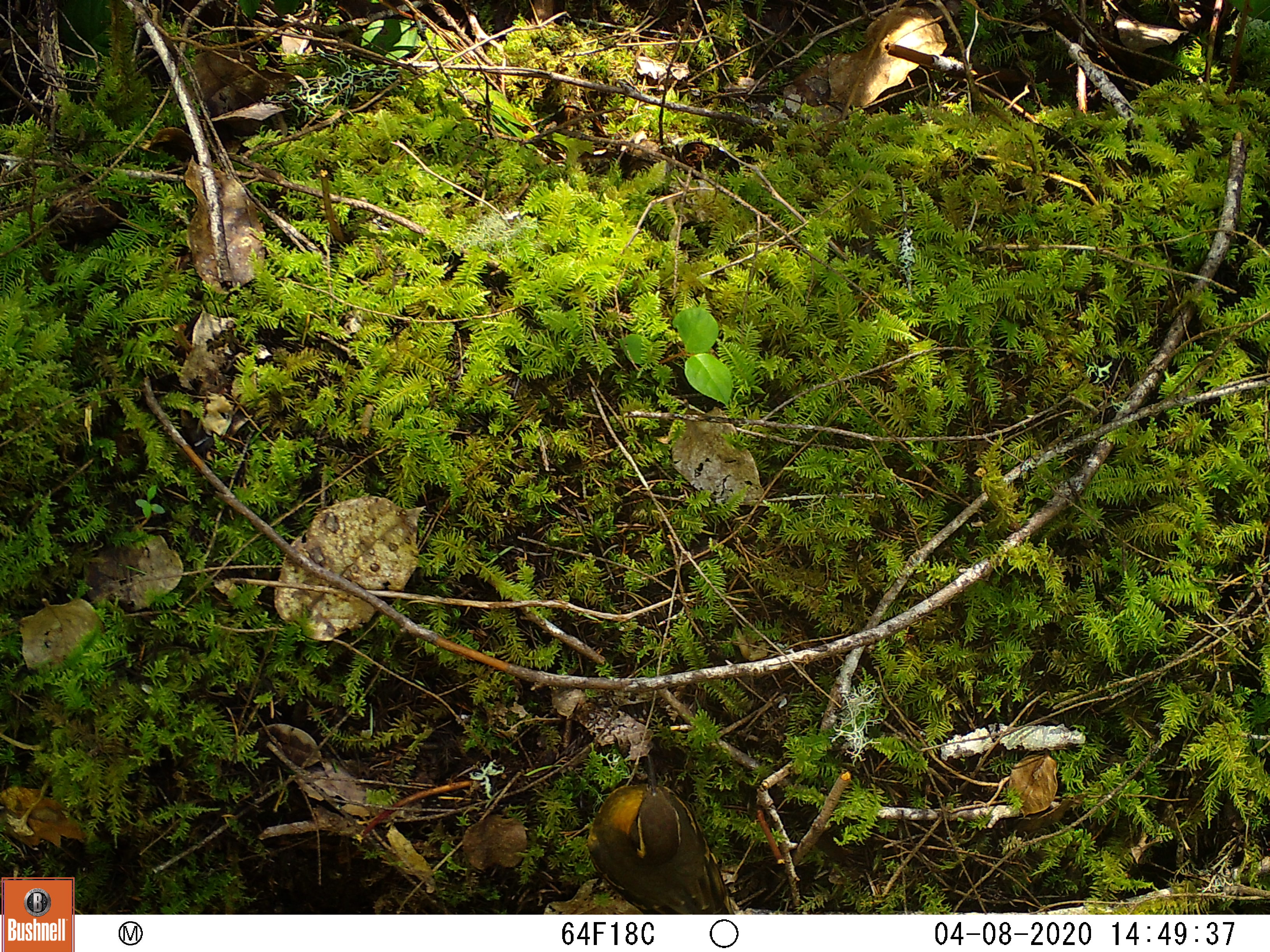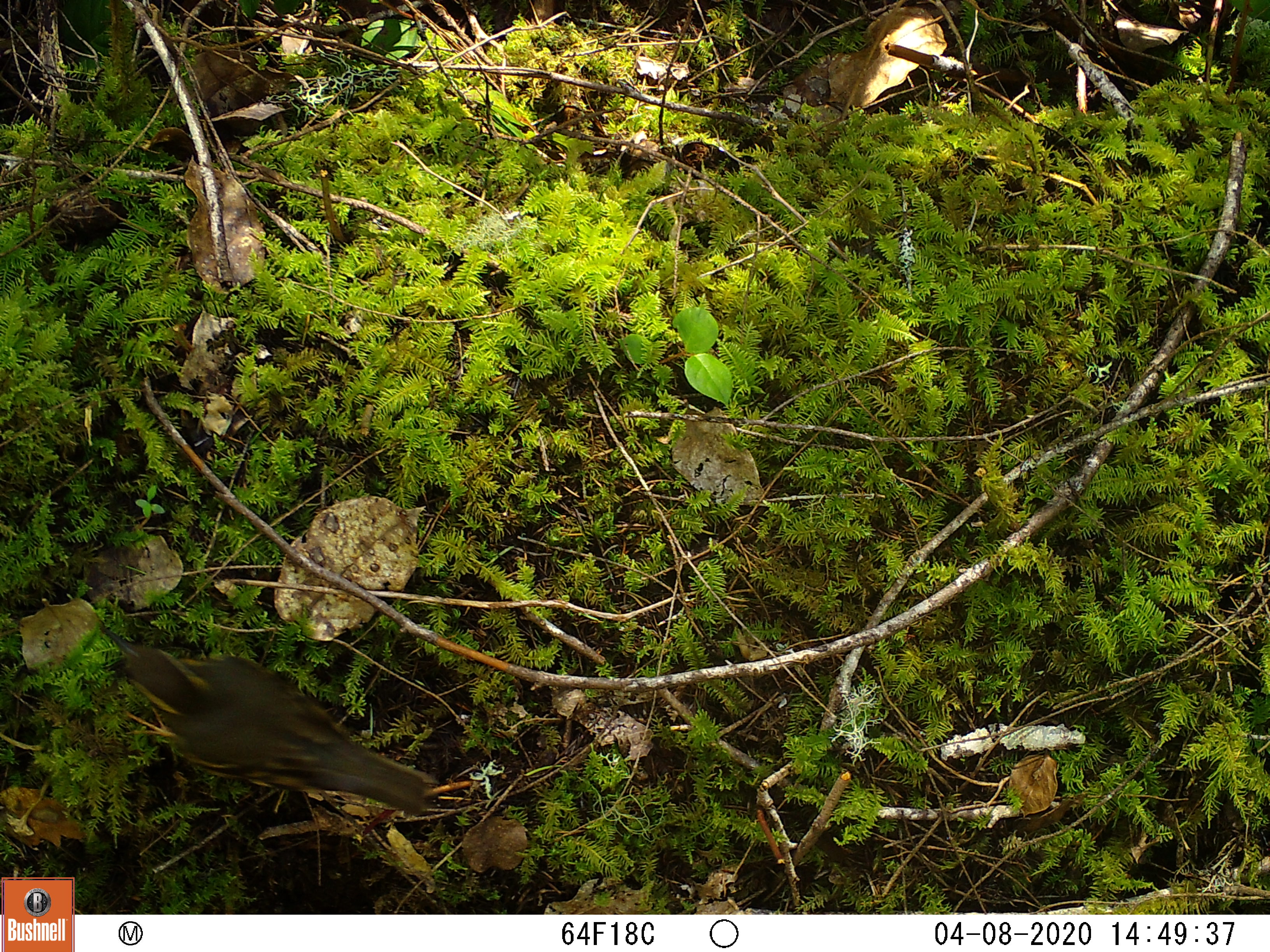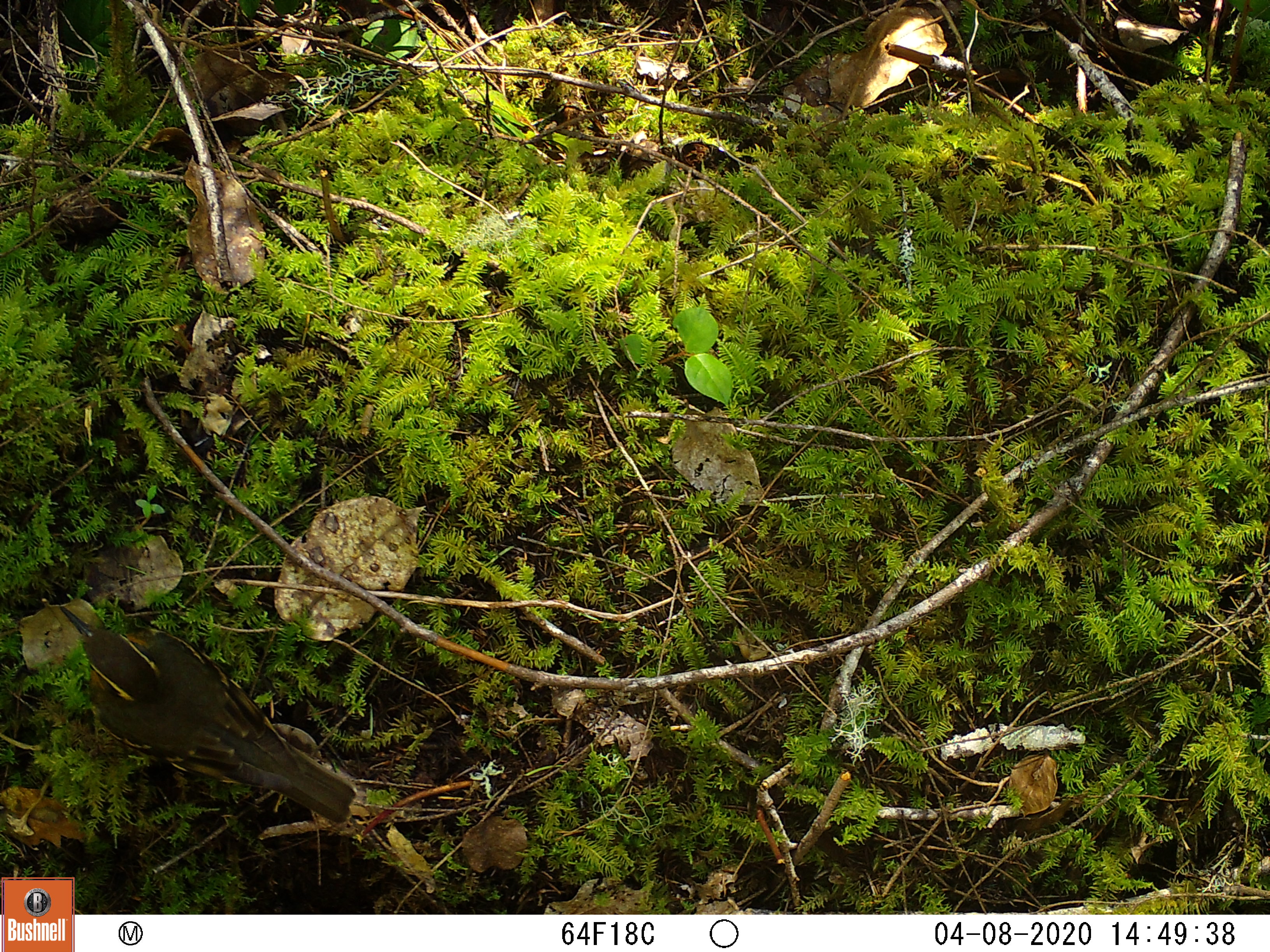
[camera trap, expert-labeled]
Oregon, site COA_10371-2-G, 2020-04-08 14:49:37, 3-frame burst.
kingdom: Animalia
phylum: Chordata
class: Aves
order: Passeriformes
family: Turdidae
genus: Ixoreus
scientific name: Ixoreus naevius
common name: varied thrush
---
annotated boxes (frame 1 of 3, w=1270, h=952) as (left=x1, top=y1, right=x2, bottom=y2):
varied thrush: (left=572, top=775, right=737, bottom=909)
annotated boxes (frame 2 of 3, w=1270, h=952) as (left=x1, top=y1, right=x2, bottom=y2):
varied thrush: (left=108, top=638, right=436, bottom=814)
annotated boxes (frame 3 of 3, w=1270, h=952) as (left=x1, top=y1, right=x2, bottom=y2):
varied thrush: (left=61, top=599, right=357, bottom=825)